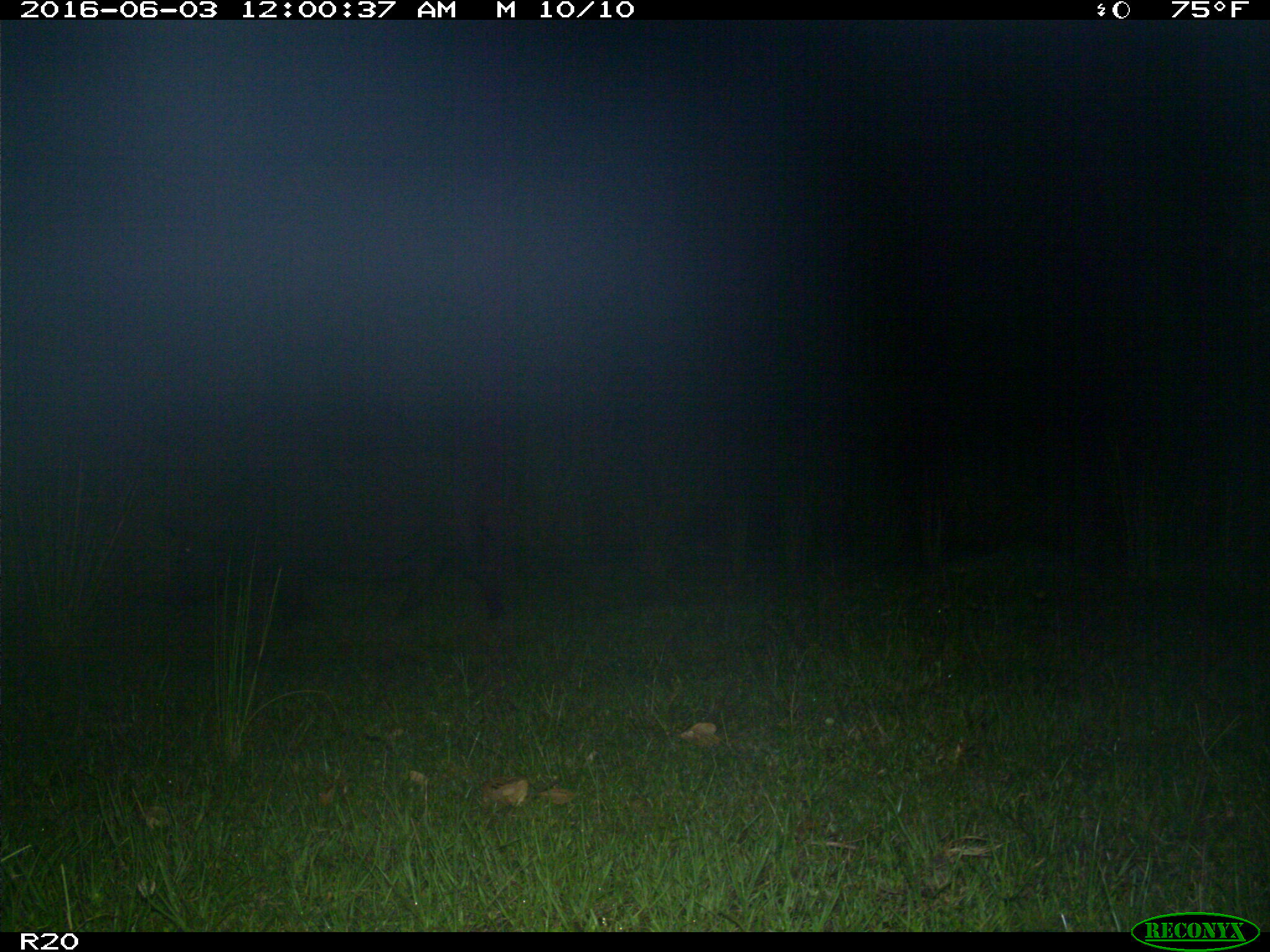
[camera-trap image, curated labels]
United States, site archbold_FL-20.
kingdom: Animalia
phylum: Chordata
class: Mammalia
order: Artiodactyla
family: Suidae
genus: Sus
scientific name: Sus scrofa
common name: wild boar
Sus scrofa (wild boar).